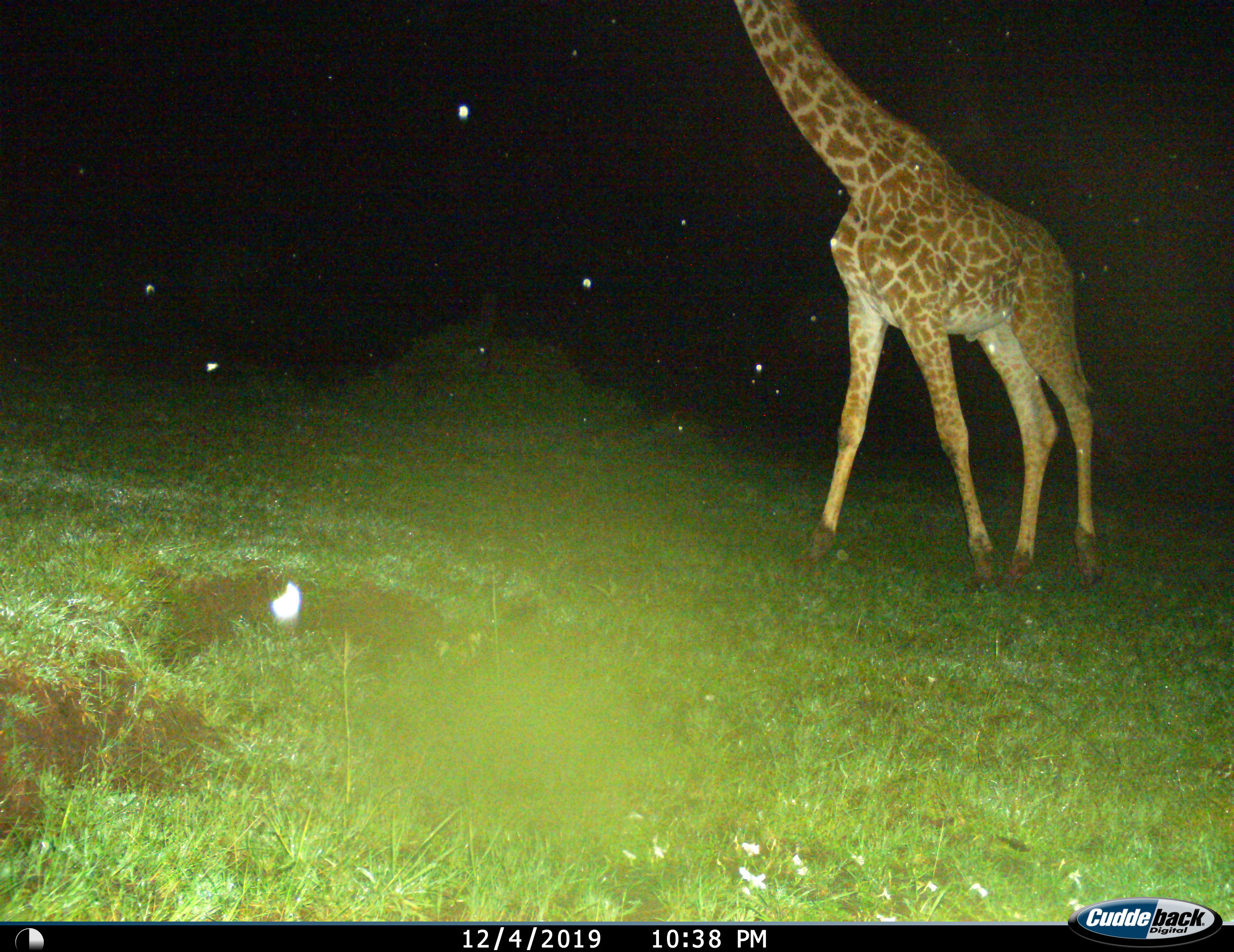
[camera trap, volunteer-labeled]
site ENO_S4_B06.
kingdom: Animalia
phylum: Chordata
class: Mammalia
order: Artiodactyla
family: Giraffidae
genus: Giraffa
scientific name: Giraffa camelopardalis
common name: giraffe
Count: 1.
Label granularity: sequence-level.